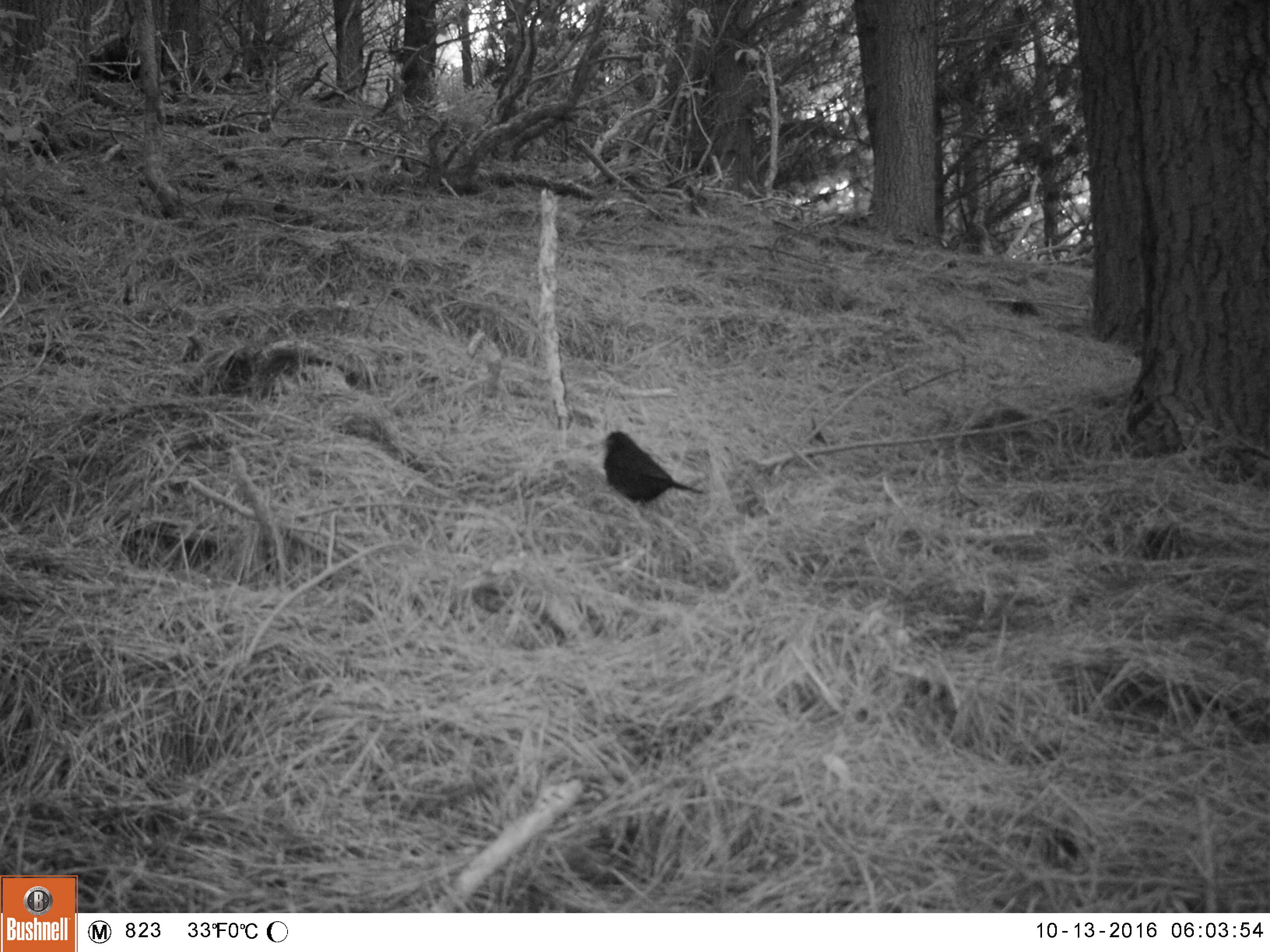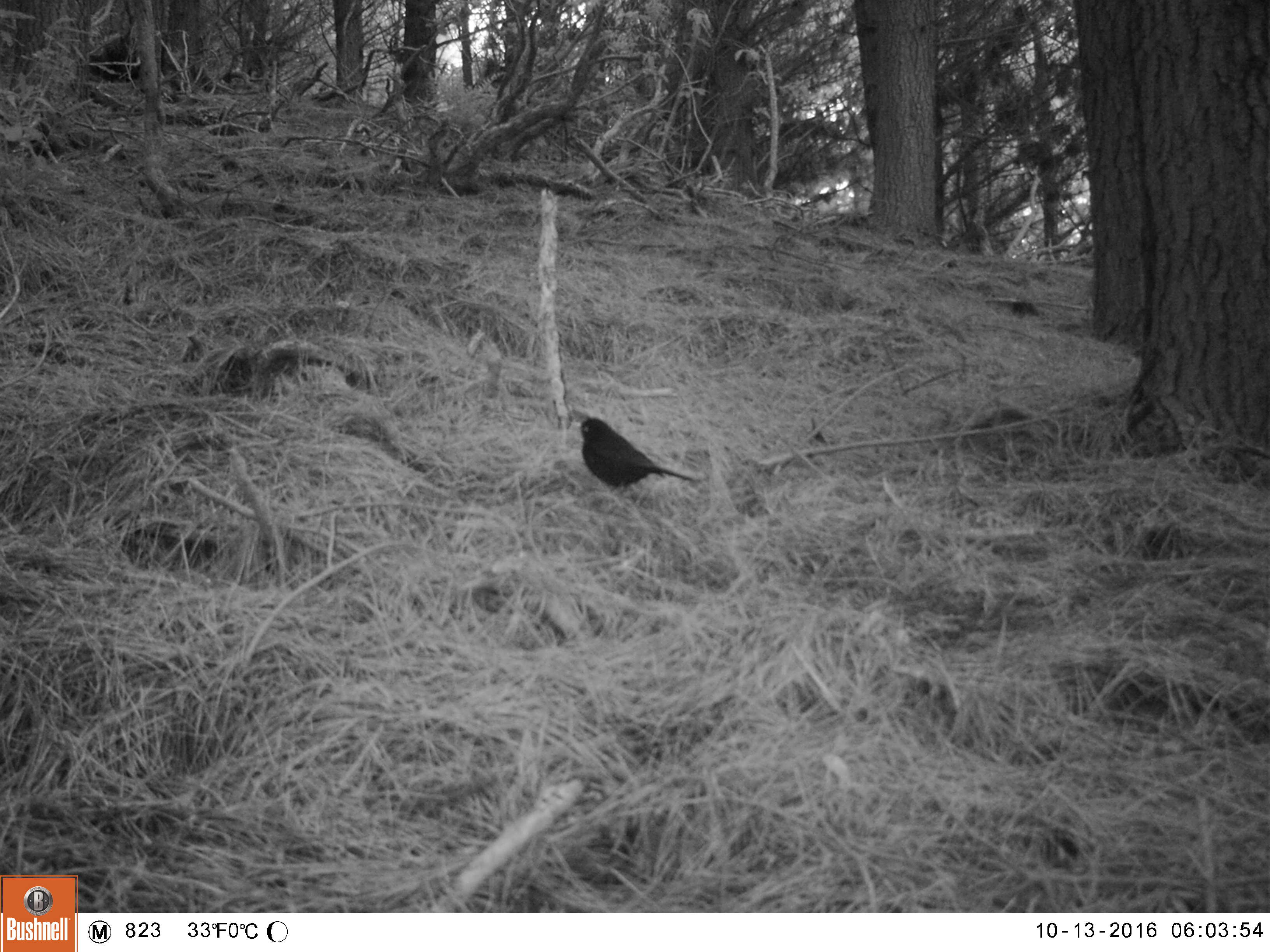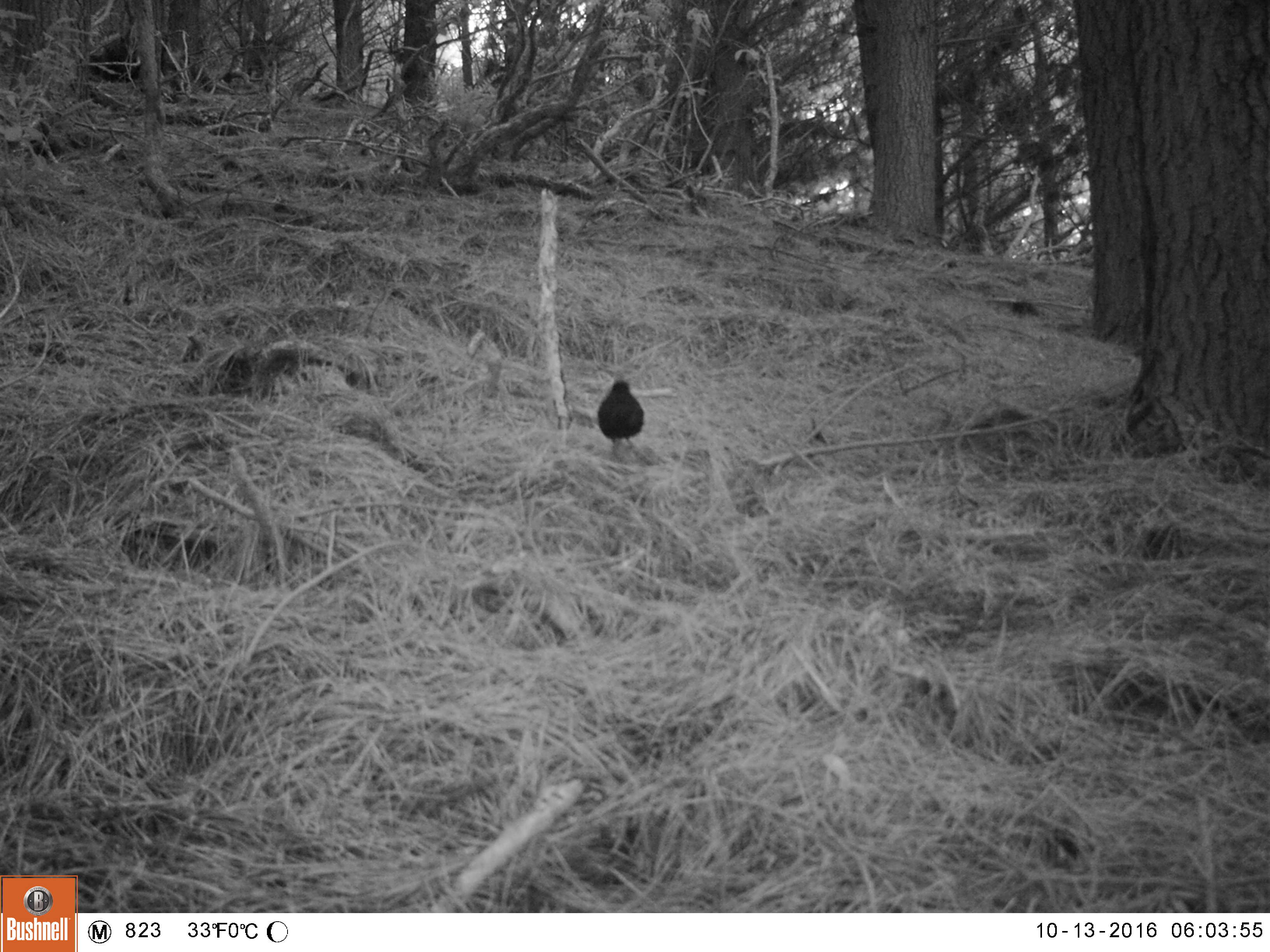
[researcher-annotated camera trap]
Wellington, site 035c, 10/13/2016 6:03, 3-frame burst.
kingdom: Animalia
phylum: Chordata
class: Aves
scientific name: Aves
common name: bird